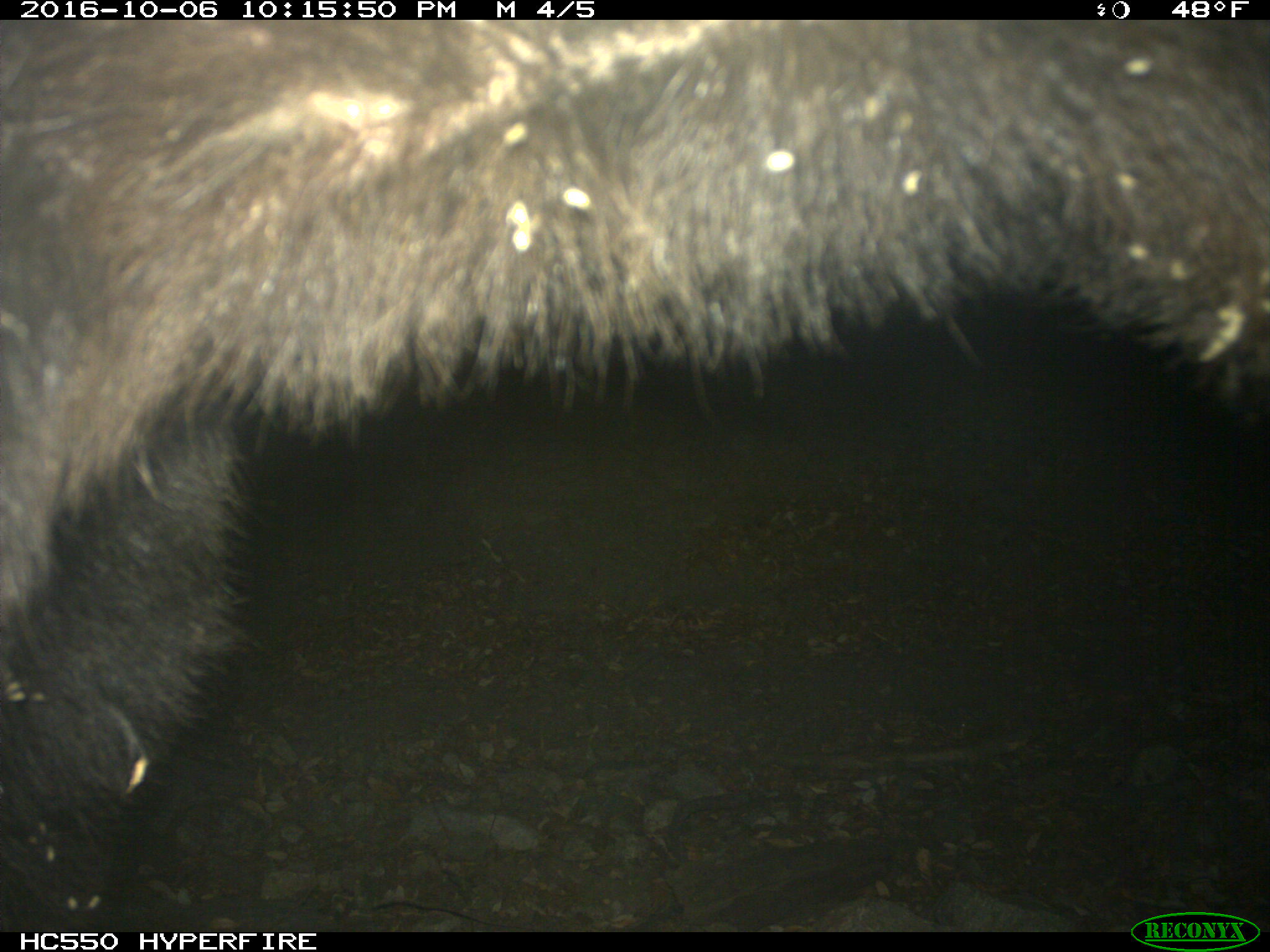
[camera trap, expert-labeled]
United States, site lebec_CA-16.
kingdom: Animalia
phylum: Chordata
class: Mammalia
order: Carnivora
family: Ursidae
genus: Ursus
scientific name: Ursus americanus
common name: american black bear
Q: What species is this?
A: Ursus americanus (american black bear).